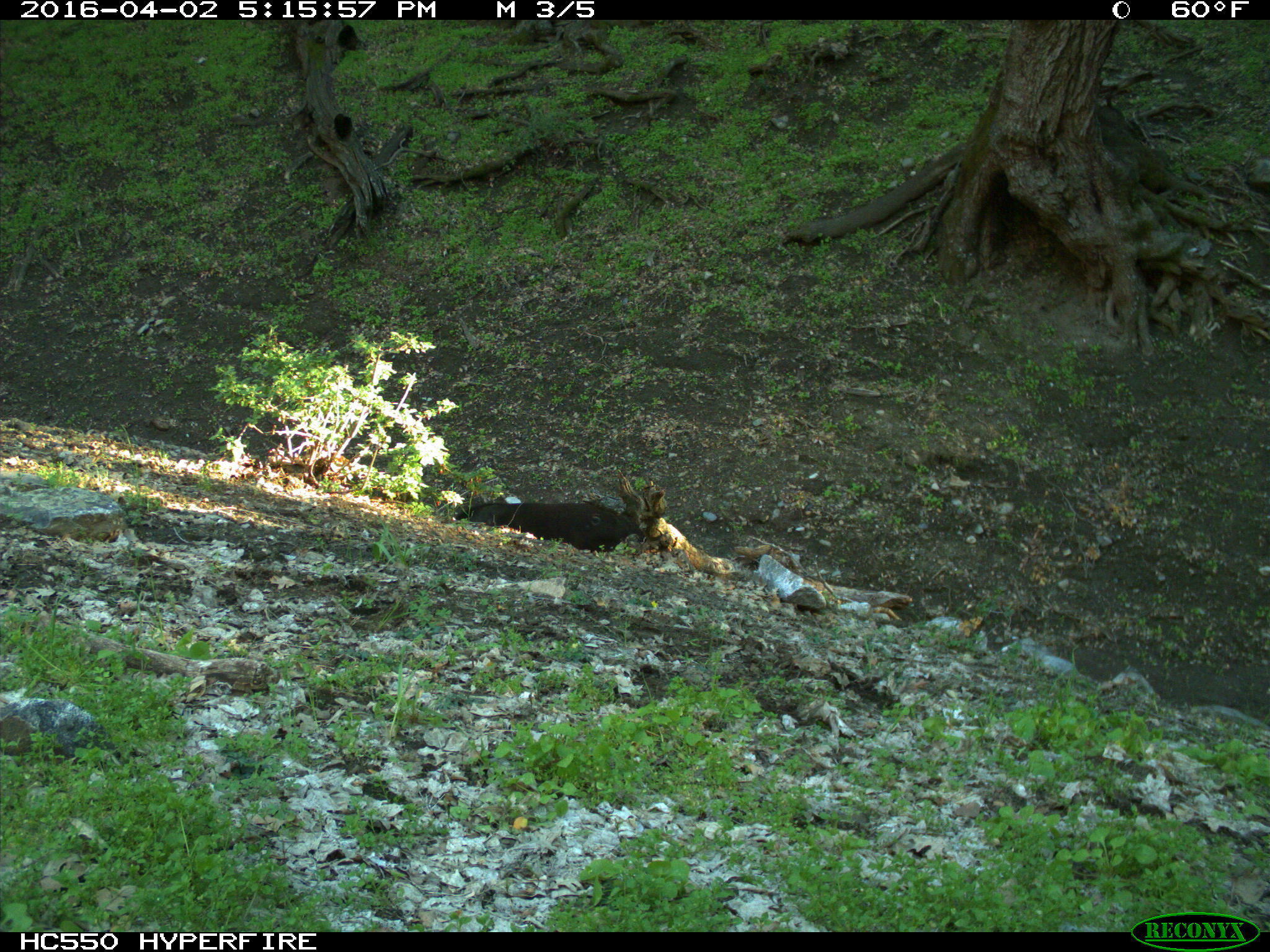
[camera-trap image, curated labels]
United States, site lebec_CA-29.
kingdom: Animalia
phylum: Chordata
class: Mammalia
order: Artiodactyla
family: Bovidae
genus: Bos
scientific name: Bos taurus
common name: domestic cow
Bos taurus (domestic cow).